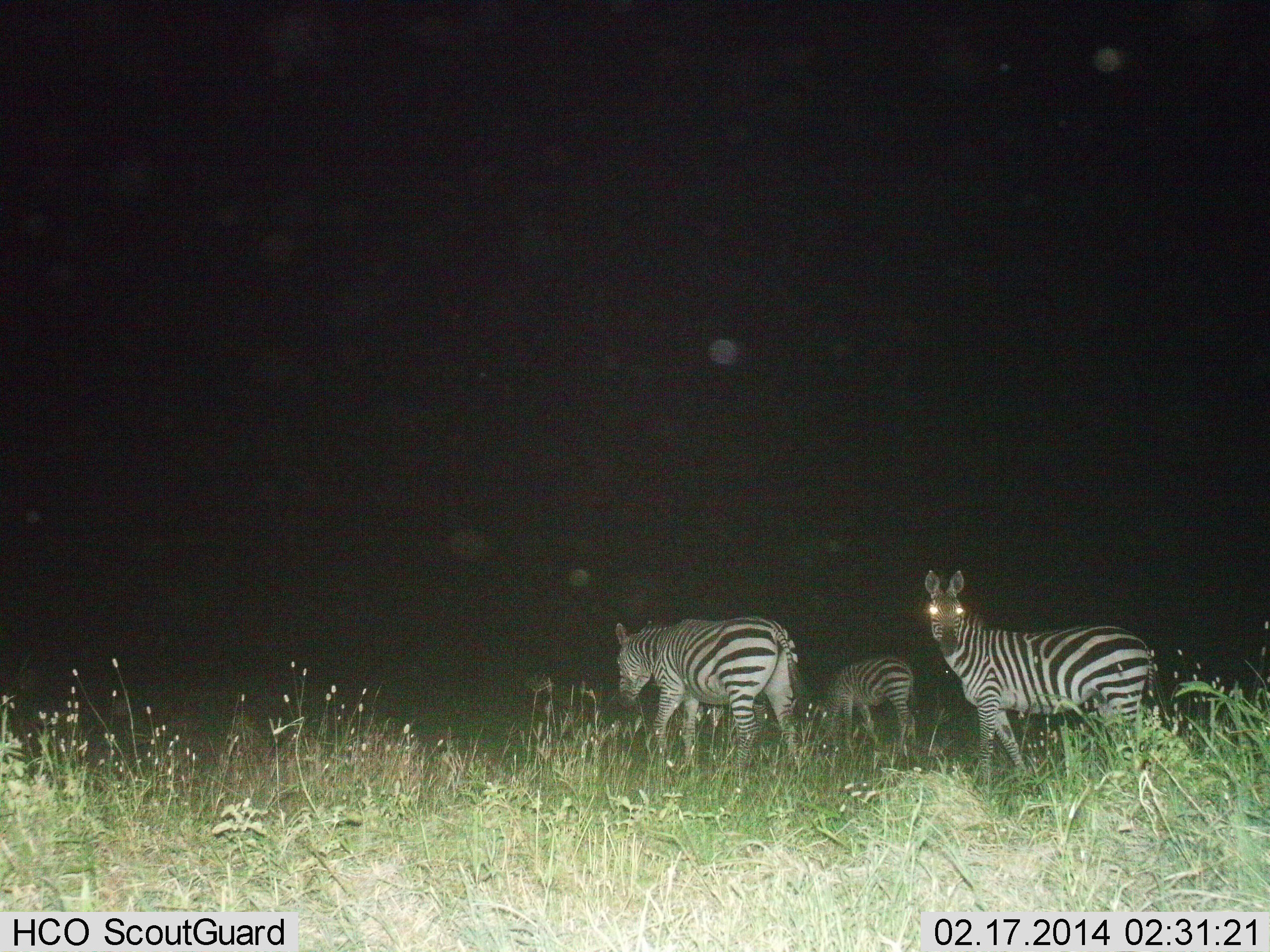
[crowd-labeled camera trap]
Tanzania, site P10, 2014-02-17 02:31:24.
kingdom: Animalia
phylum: Chordata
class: Mammalia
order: Perissodactyla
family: Equidae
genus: Equus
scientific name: Equus quagga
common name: plains zebra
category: zebra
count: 3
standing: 90%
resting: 10%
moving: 20%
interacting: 0%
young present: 50%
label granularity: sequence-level